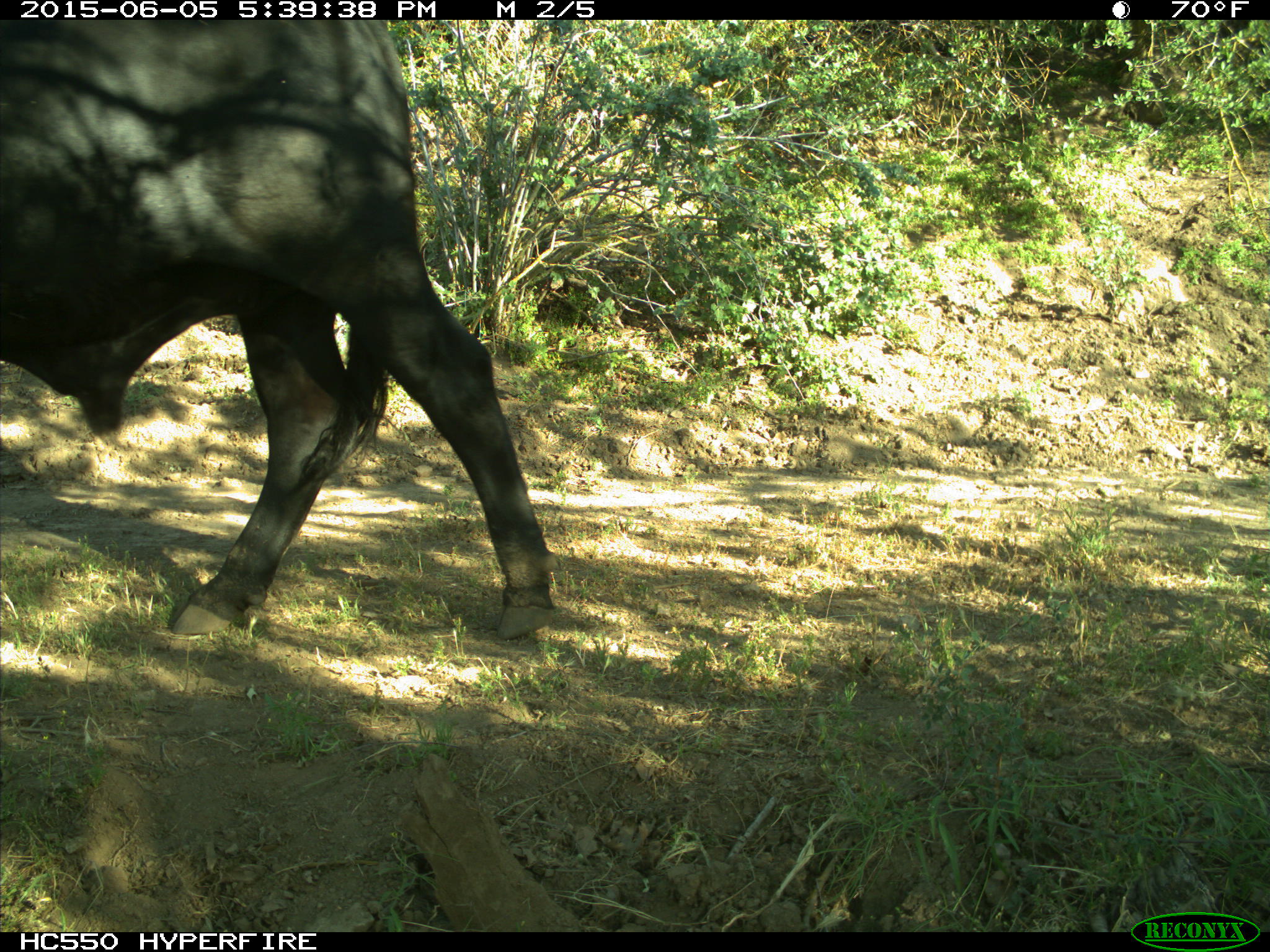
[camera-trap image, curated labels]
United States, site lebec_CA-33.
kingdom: Animalia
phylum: Chordata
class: Mammalia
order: Artiodactyla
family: Bovidae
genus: Bos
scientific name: Bos taurus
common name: domestic cow